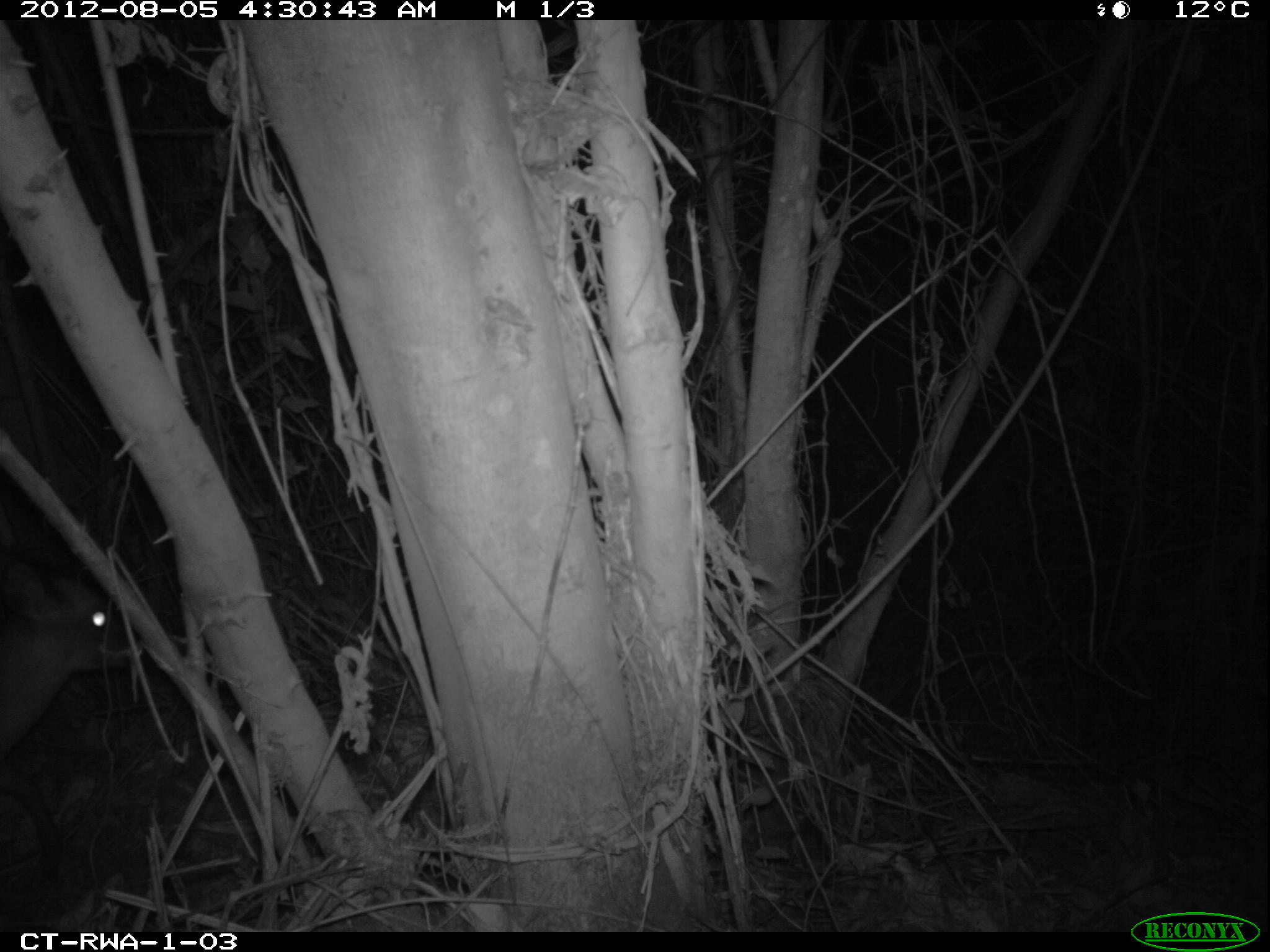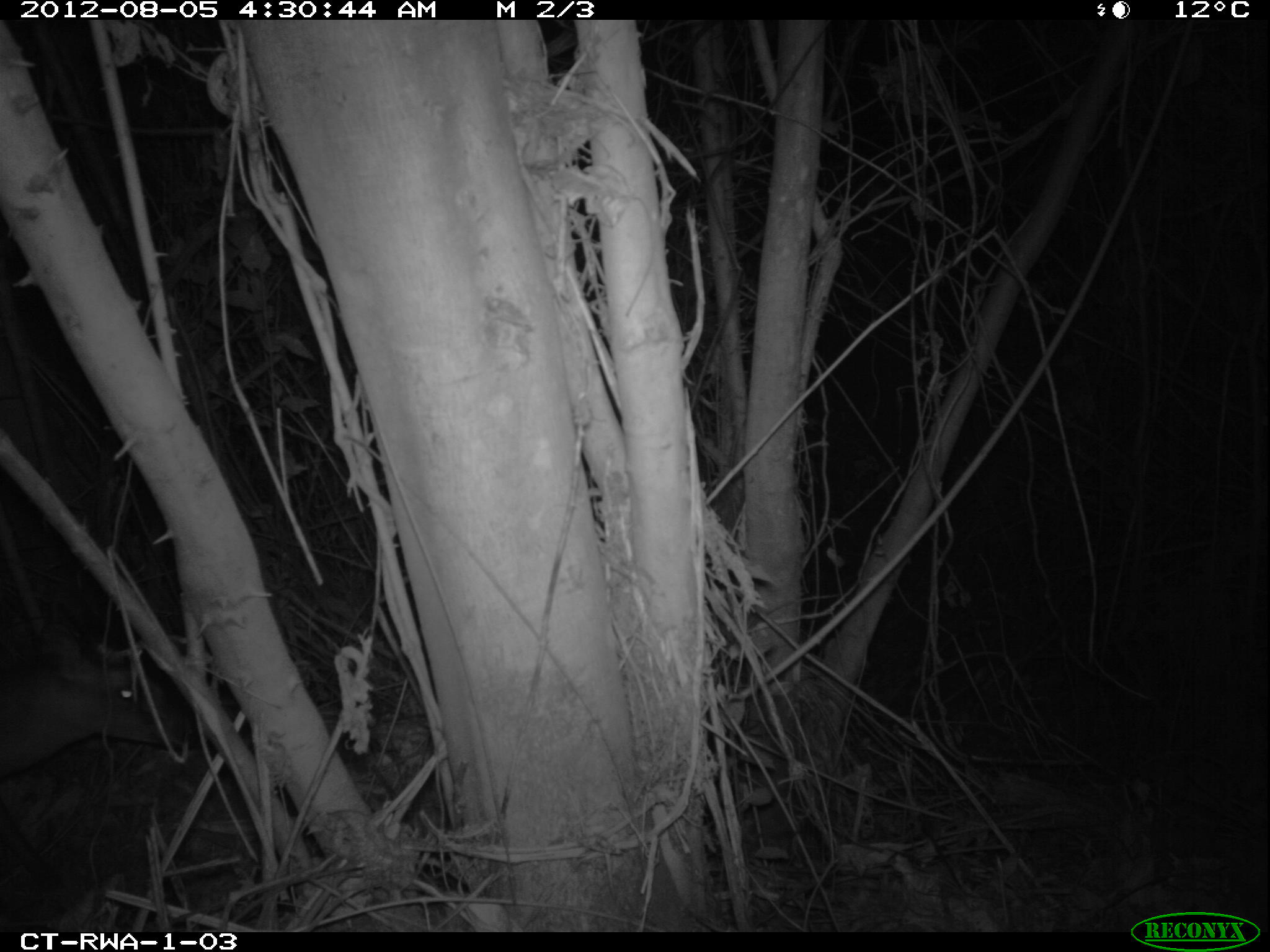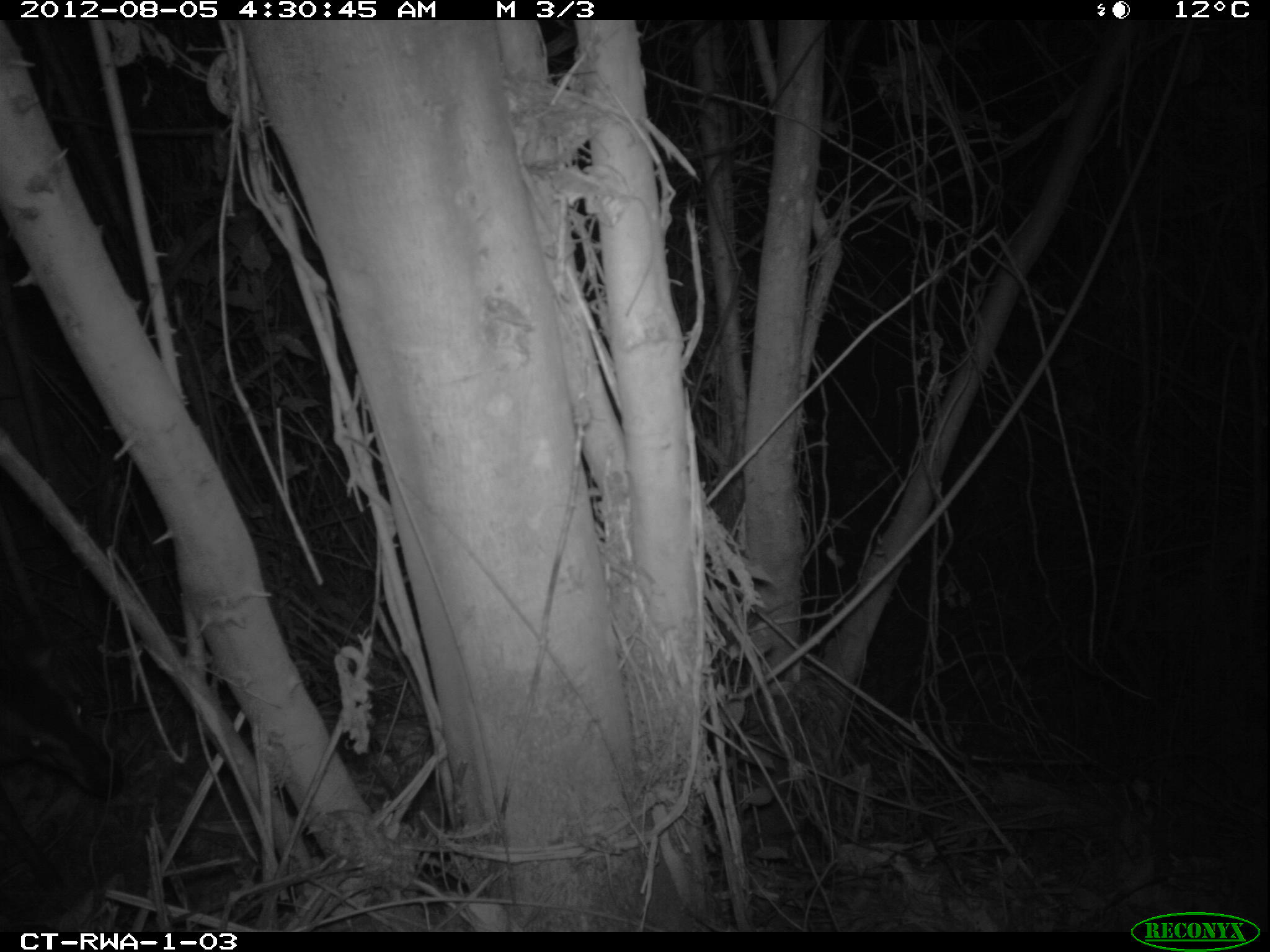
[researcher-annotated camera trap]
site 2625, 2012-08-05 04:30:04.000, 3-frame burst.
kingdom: Animalia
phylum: Chordata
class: Mammalia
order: Artiodactyla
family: Bovidae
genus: Cephalophus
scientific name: Cephalophus nigrifrons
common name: black-fronted duiker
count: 1